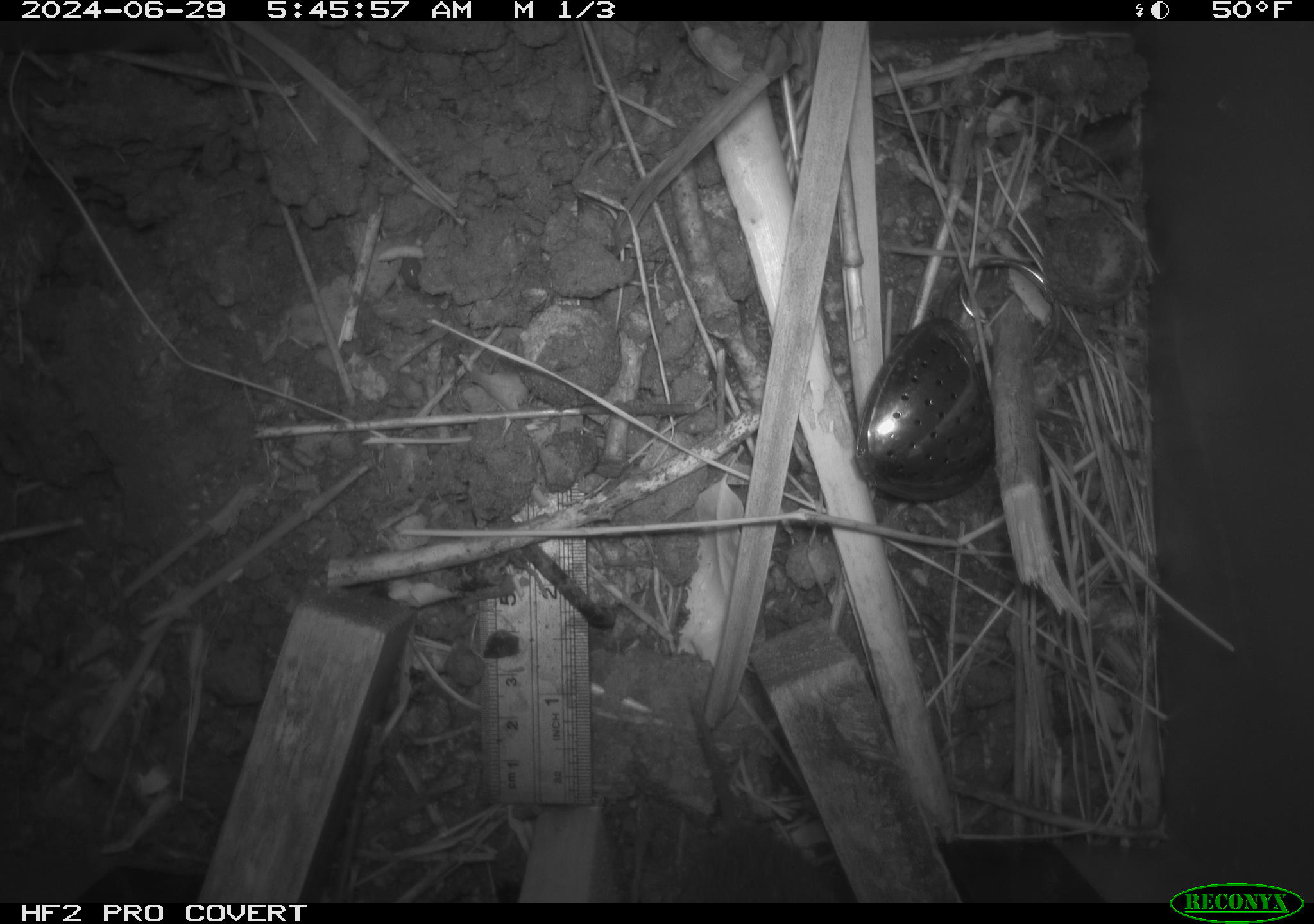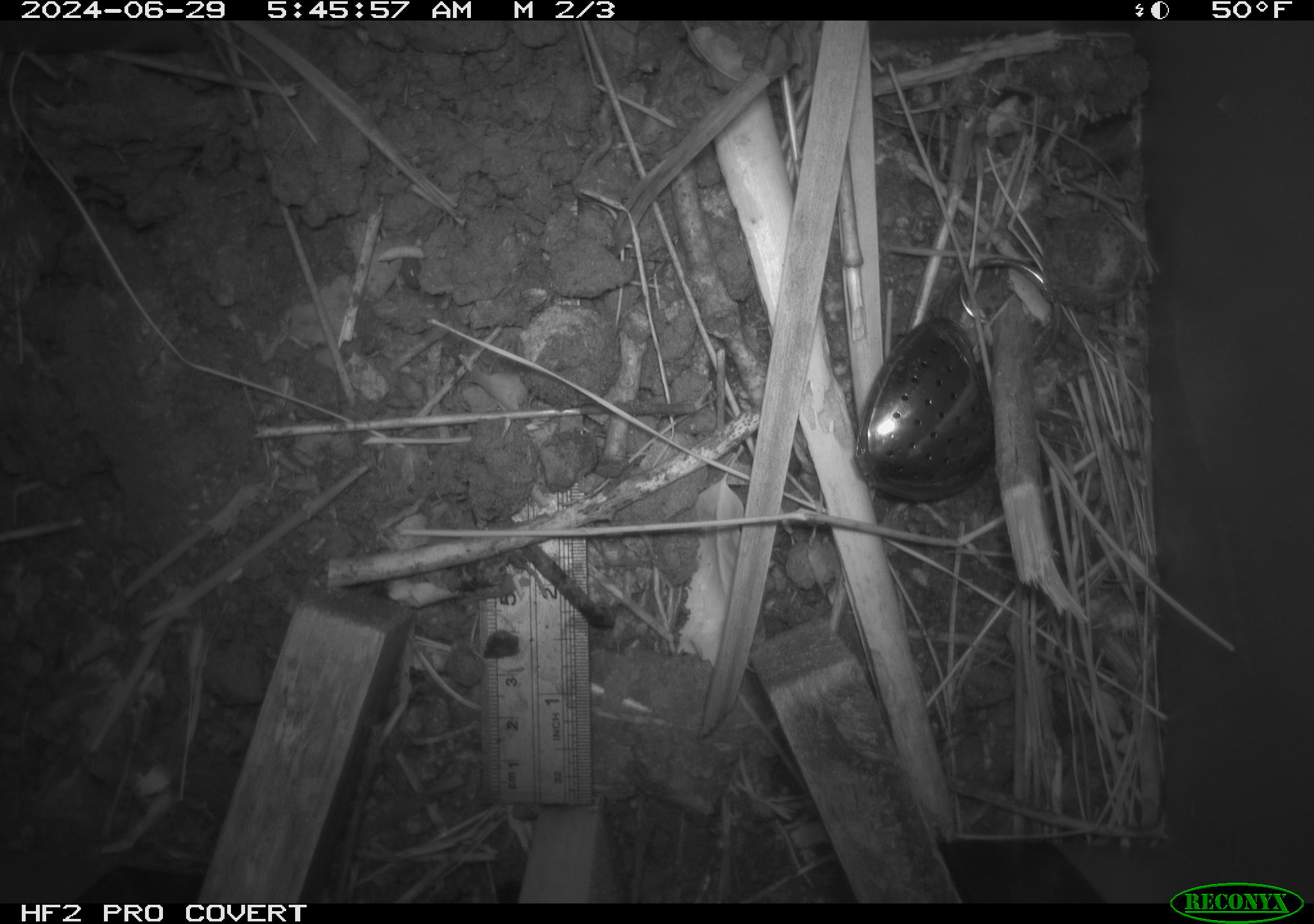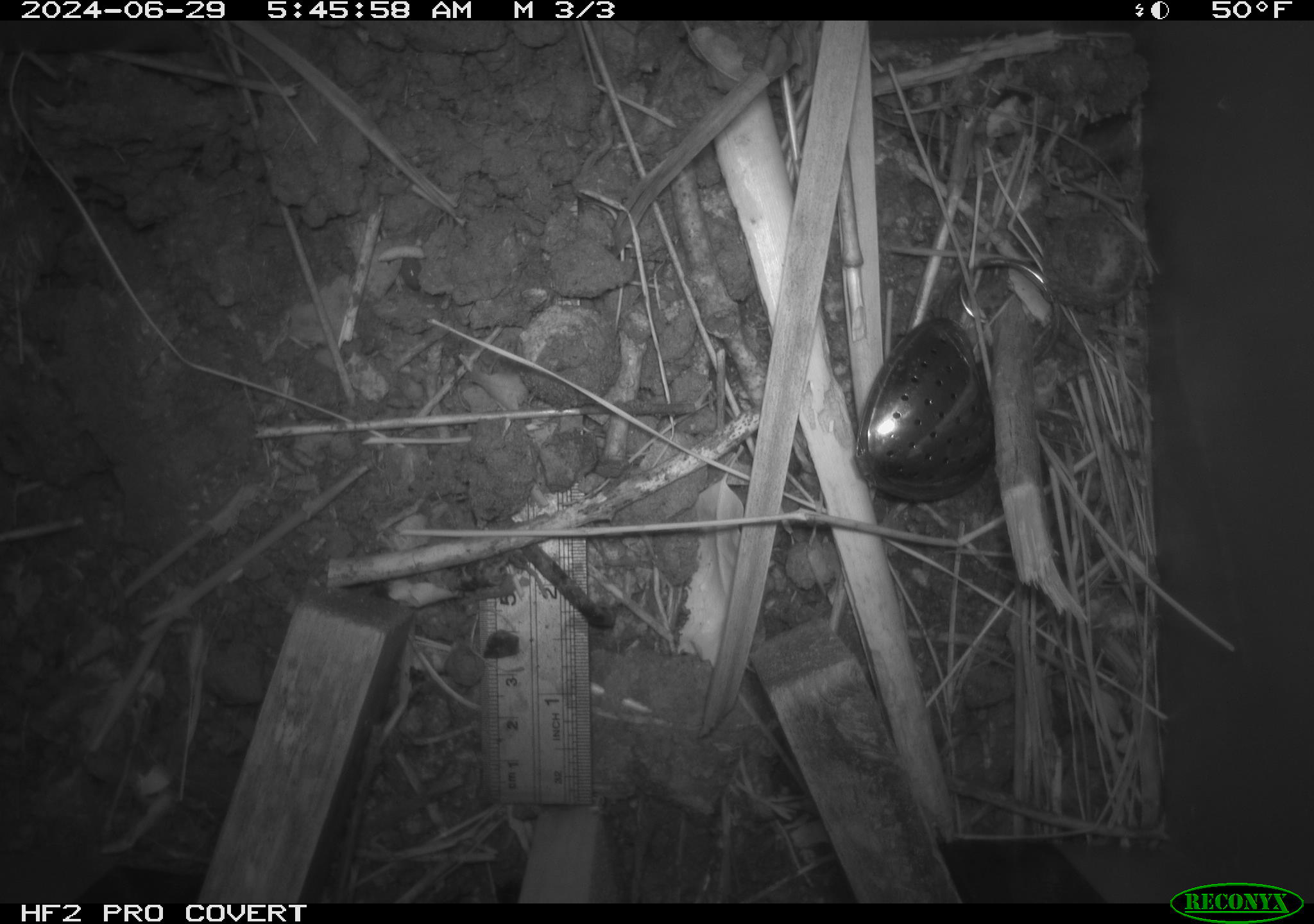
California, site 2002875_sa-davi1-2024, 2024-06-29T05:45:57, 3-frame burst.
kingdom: Animalia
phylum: Chordata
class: Mammalia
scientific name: Mammalia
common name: small mammal